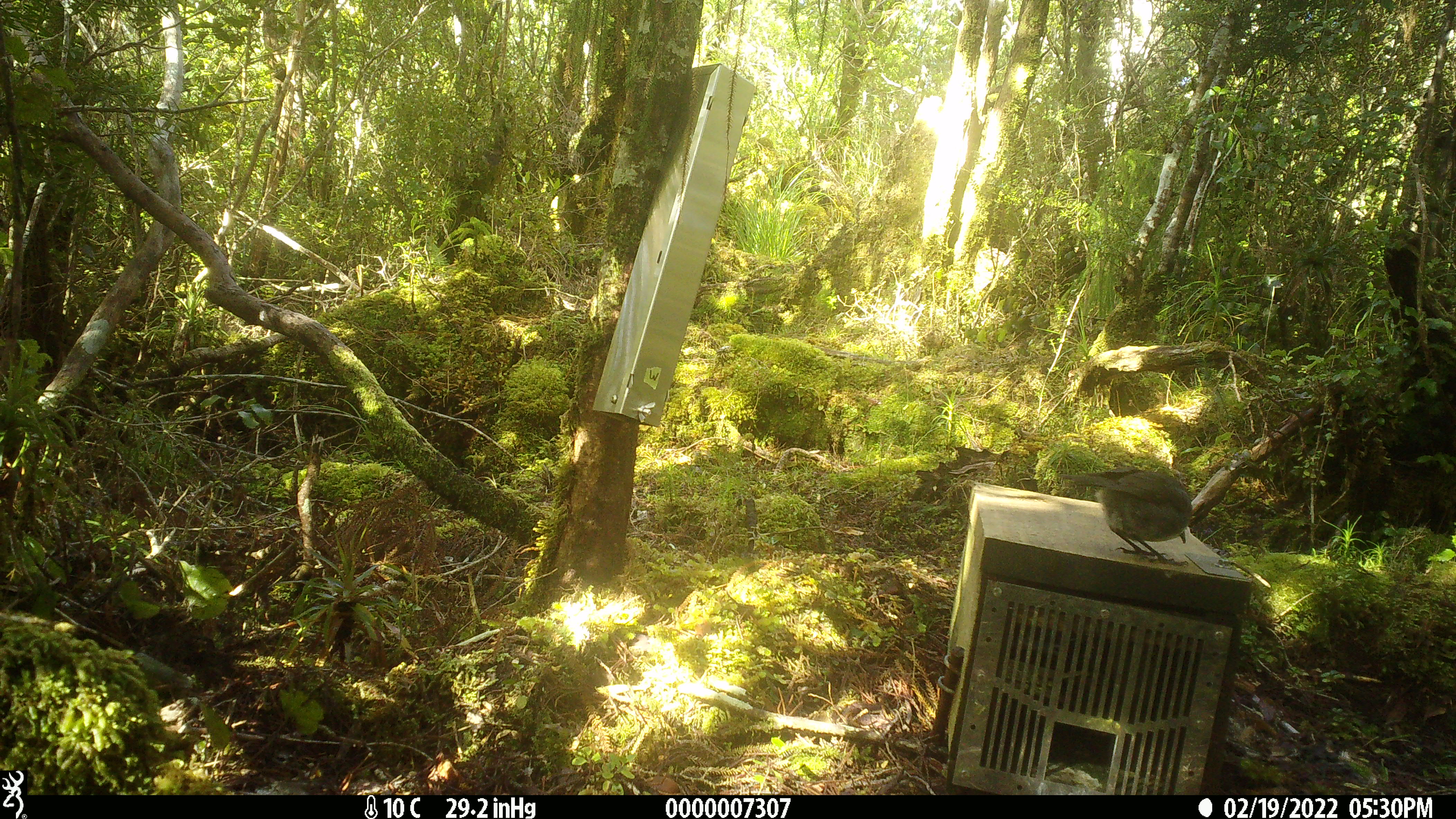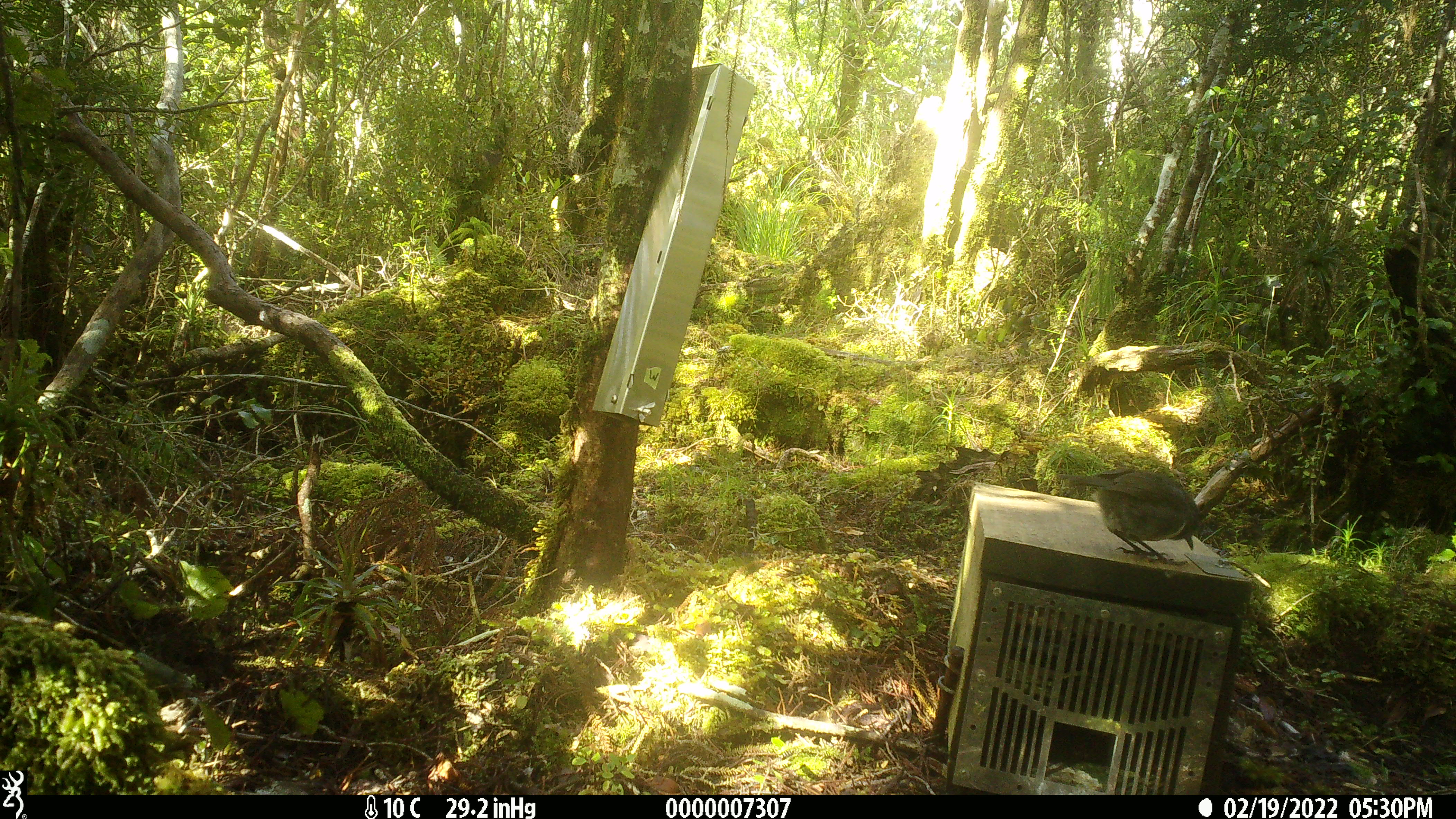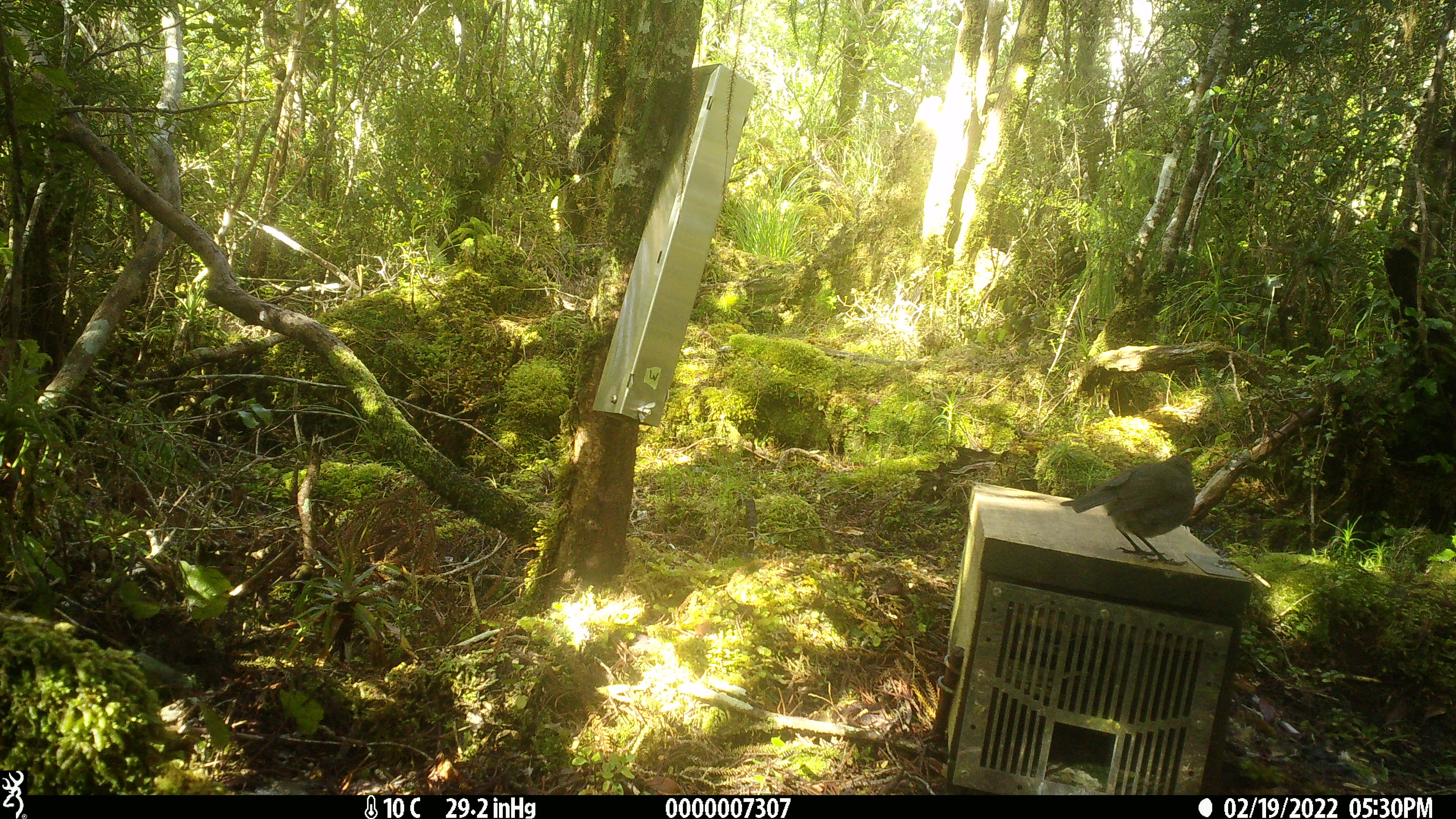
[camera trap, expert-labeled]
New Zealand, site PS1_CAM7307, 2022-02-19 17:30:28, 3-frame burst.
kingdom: Animalia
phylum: Chordata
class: Aves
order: Passeriformes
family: Petroicidae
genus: Petroica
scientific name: Petroica australis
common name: new zealand robin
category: robin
Robin (new zealand robin) (Petroica australis).